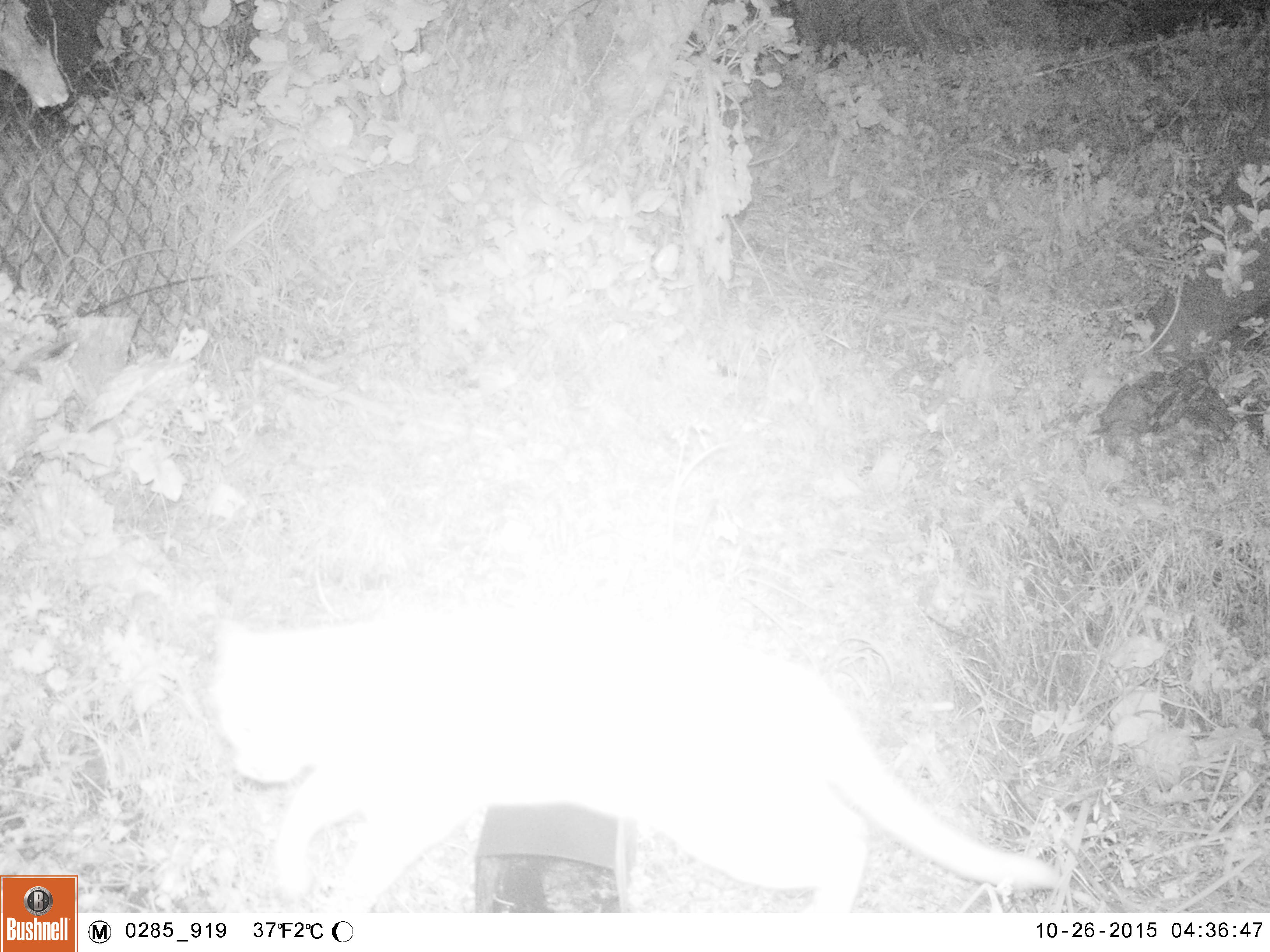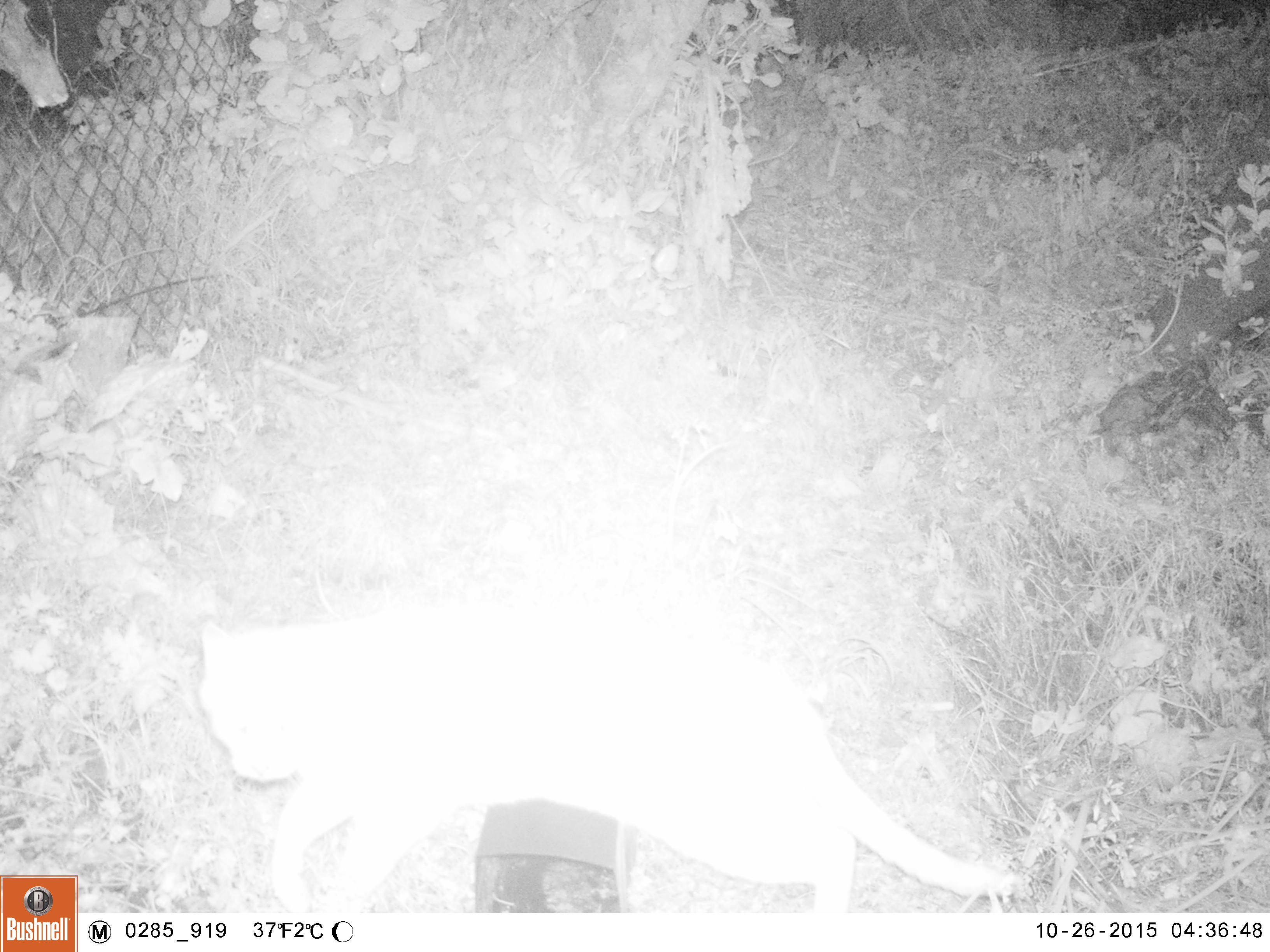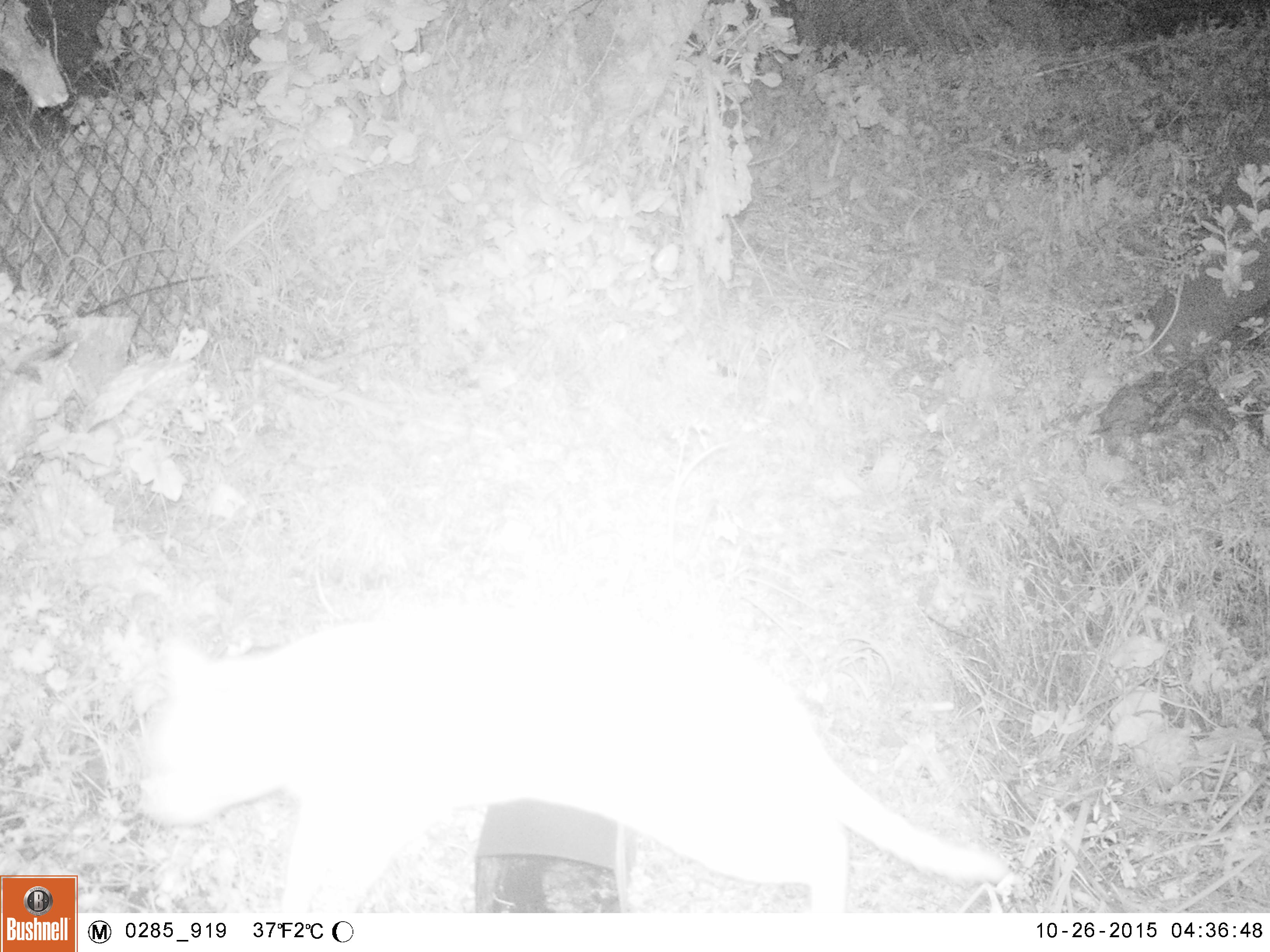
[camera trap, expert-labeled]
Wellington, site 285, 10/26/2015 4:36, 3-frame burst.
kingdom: Animalia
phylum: Chordata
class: Mammalia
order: Carnivora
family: Felidae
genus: Felis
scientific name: Felis catus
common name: cat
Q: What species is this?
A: Cat (Felis catus).